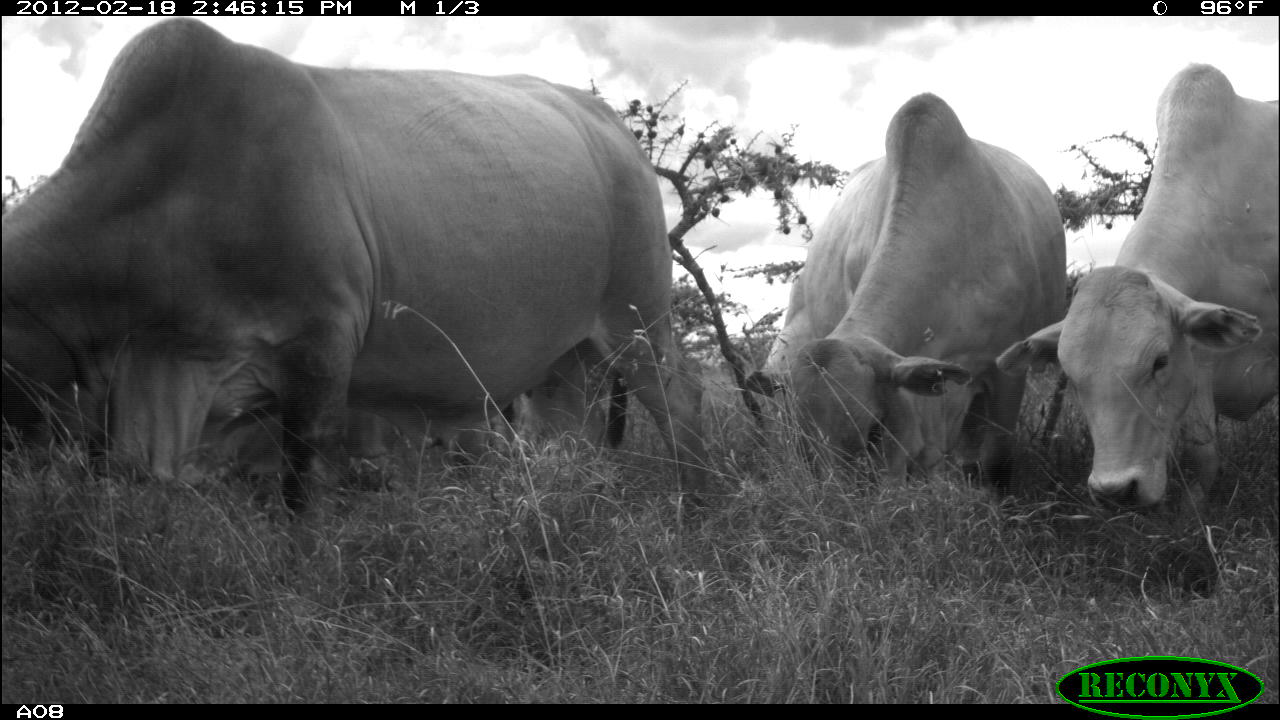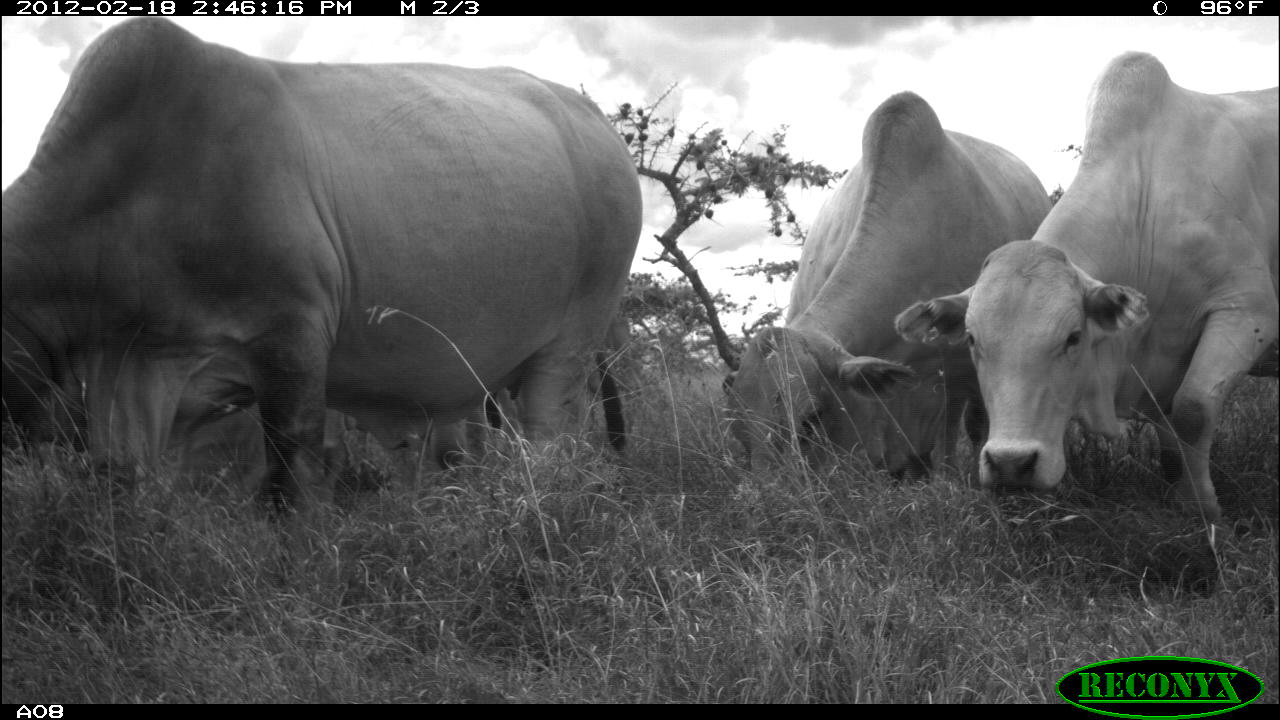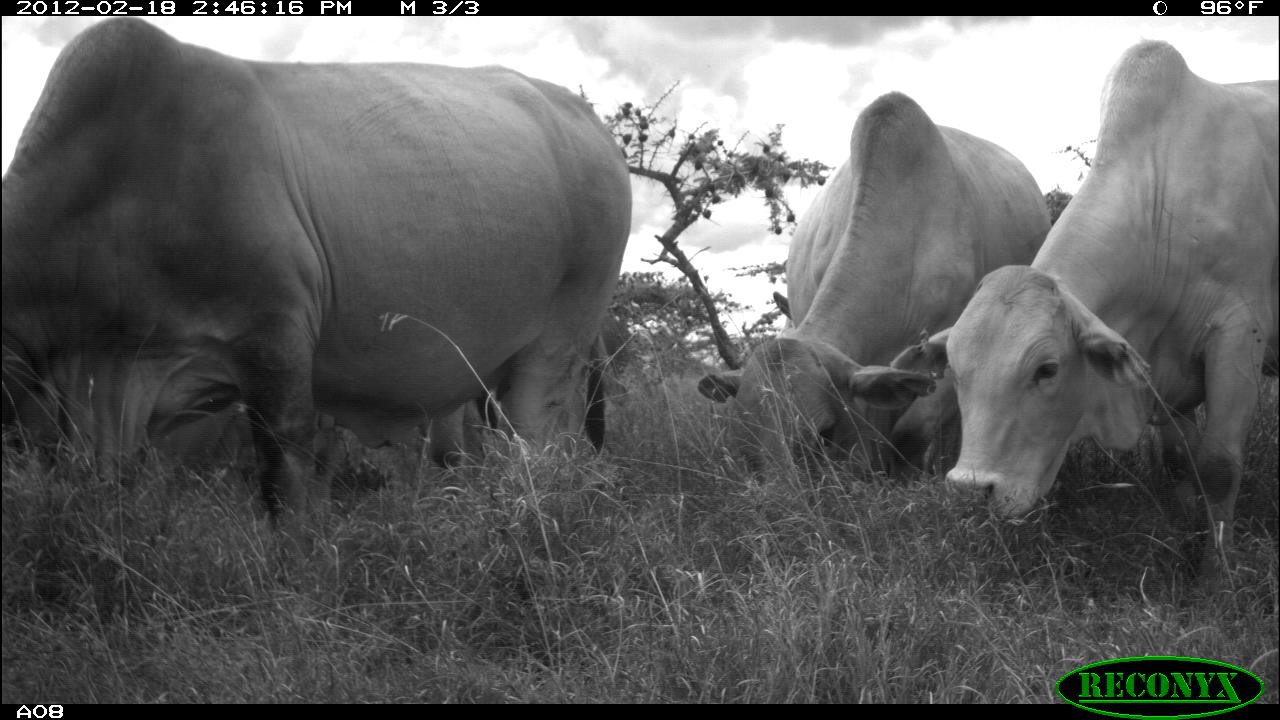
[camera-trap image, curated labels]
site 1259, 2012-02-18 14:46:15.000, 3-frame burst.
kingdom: Animalia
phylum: Chordata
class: Mammalia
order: Artiodactyla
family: Bovidae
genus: Bos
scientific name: Bos taurus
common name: domestic cattle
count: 3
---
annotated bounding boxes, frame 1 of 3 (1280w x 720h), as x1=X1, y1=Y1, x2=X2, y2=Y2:
bos taurus: x1=0, y1=17, x2=706, y2=553; x1=991, y1=56, x2=1280, y2=514; x1=742, y1=86, x2=1067, y2=492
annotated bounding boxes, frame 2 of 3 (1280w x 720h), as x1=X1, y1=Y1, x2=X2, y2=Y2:
bos taurus: x1=0, y1=16, x2=645, y2=522; x1=886, y1=49, x2=1280, y2=532; x1=719, y1=85, x2=1054, y2=492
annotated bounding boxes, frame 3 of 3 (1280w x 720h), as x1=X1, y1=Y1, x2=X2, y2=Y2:
bos taurus: x1=0, y1=17, x2=637, y2=550; x1=884, y1=37, x2=1280, y2=586; x1=692, y1=86, x2=1053, y2=498